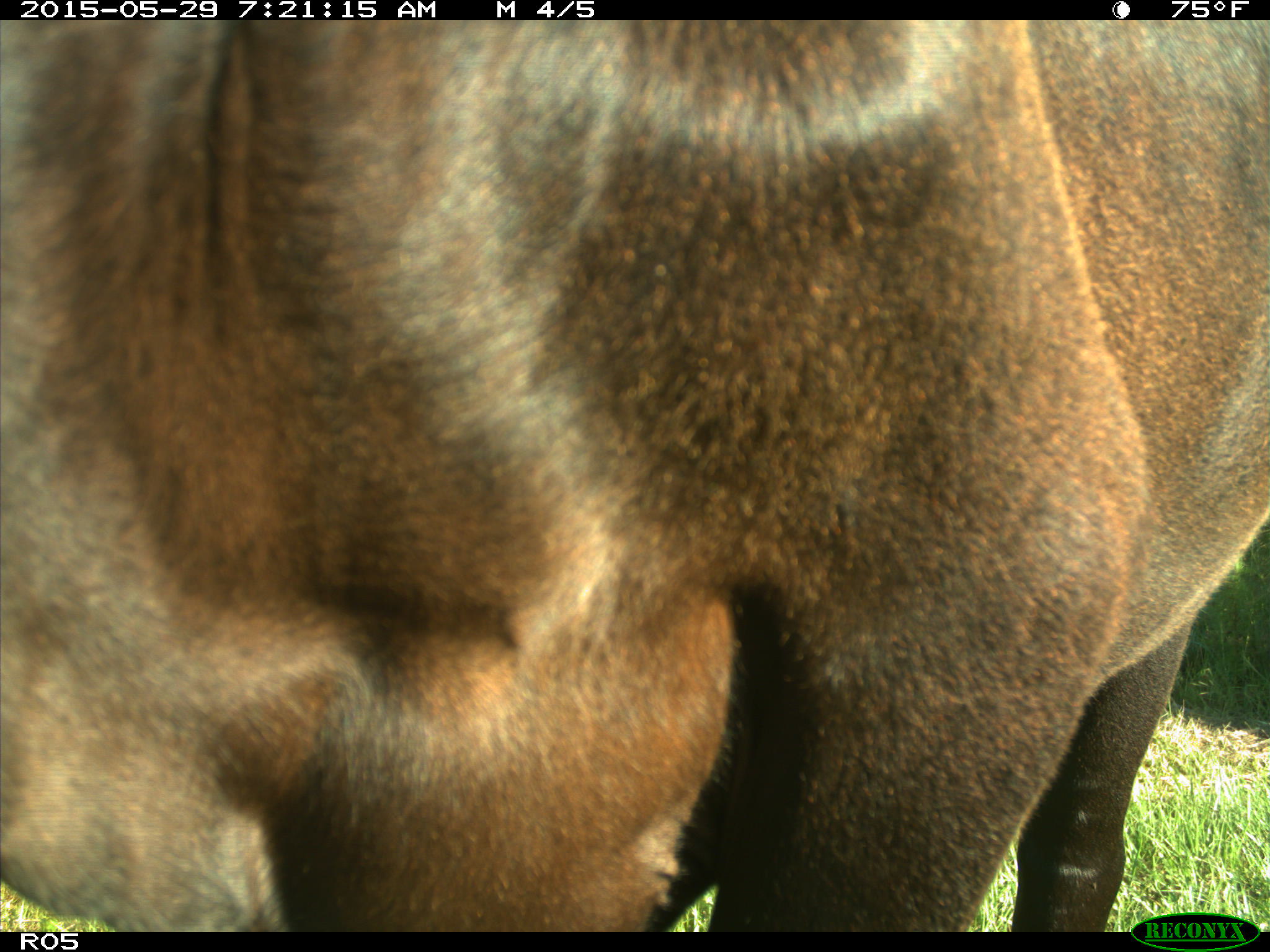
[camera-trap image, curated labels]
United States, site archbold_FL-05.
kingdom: Animalia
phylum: Chordata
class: Mammalia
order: Artiodactyla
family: Bovidae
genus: Bos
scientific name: Bos taurus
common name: domestic cow